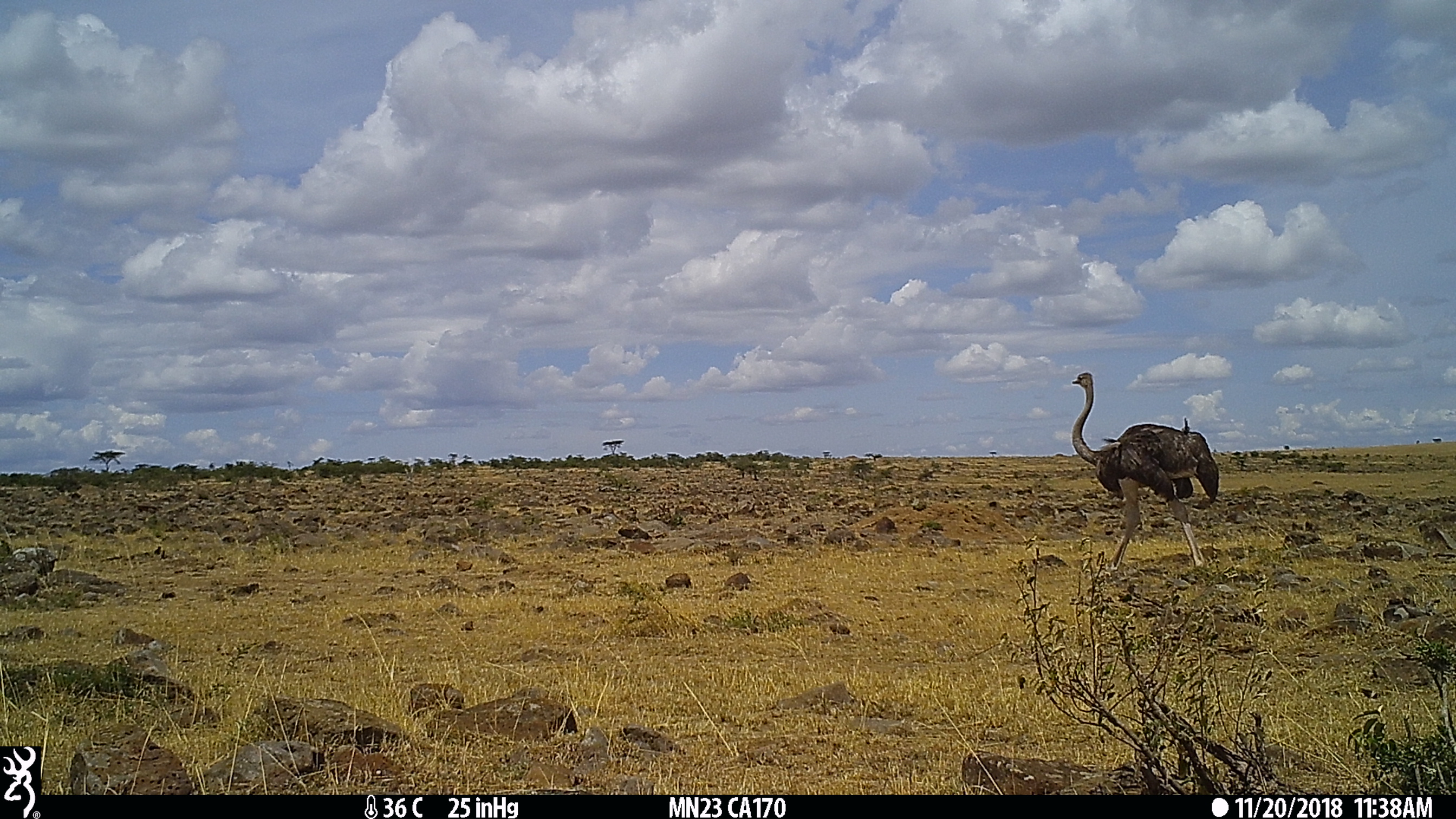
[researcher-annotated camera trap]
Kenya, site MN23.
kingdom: Animalia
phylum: Chordata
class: Aves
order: Struthioniformes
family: Struthionidae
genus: Struthio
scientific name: Struthio camelus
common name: ostrich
Ostrich (Struthio camelus).